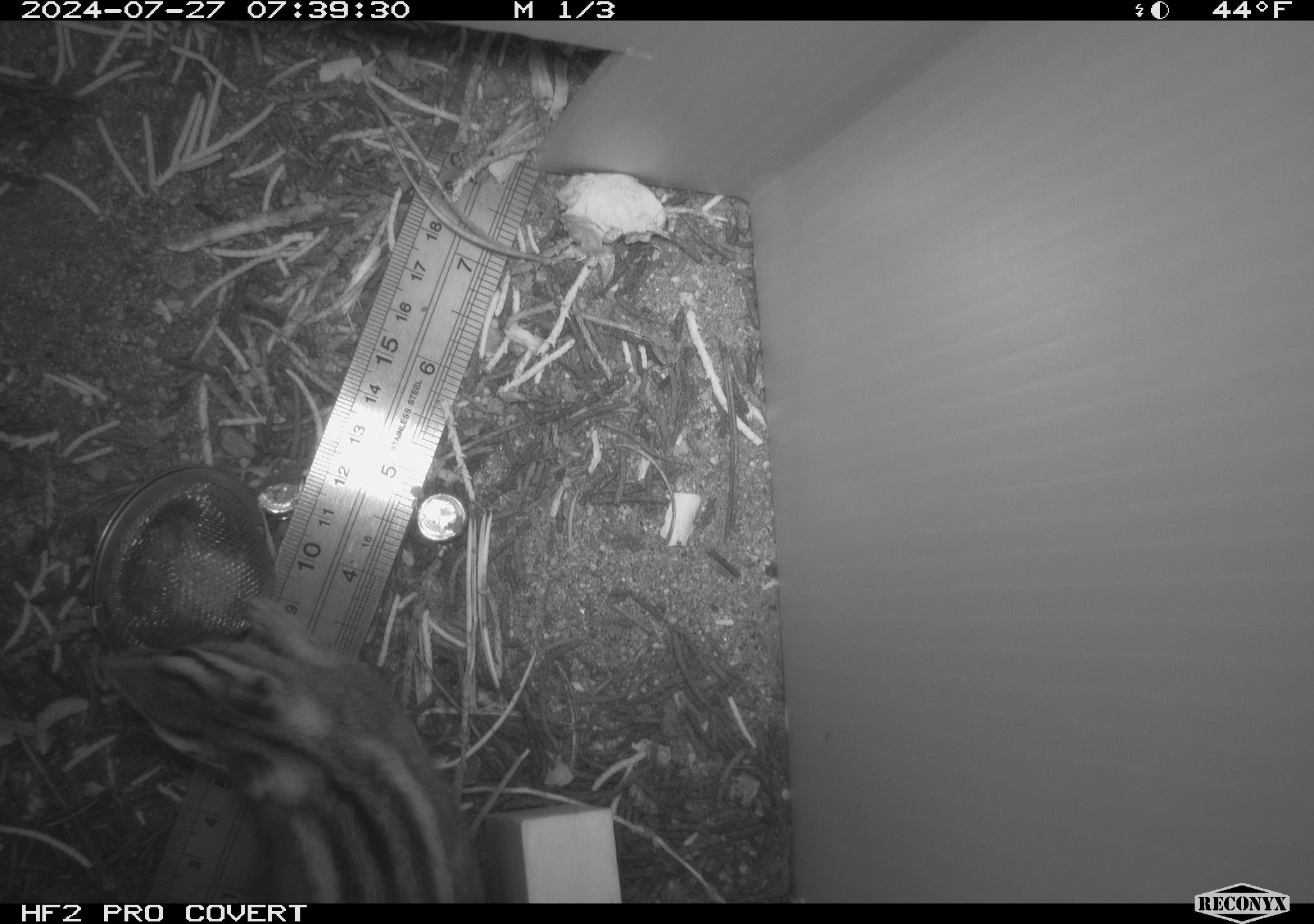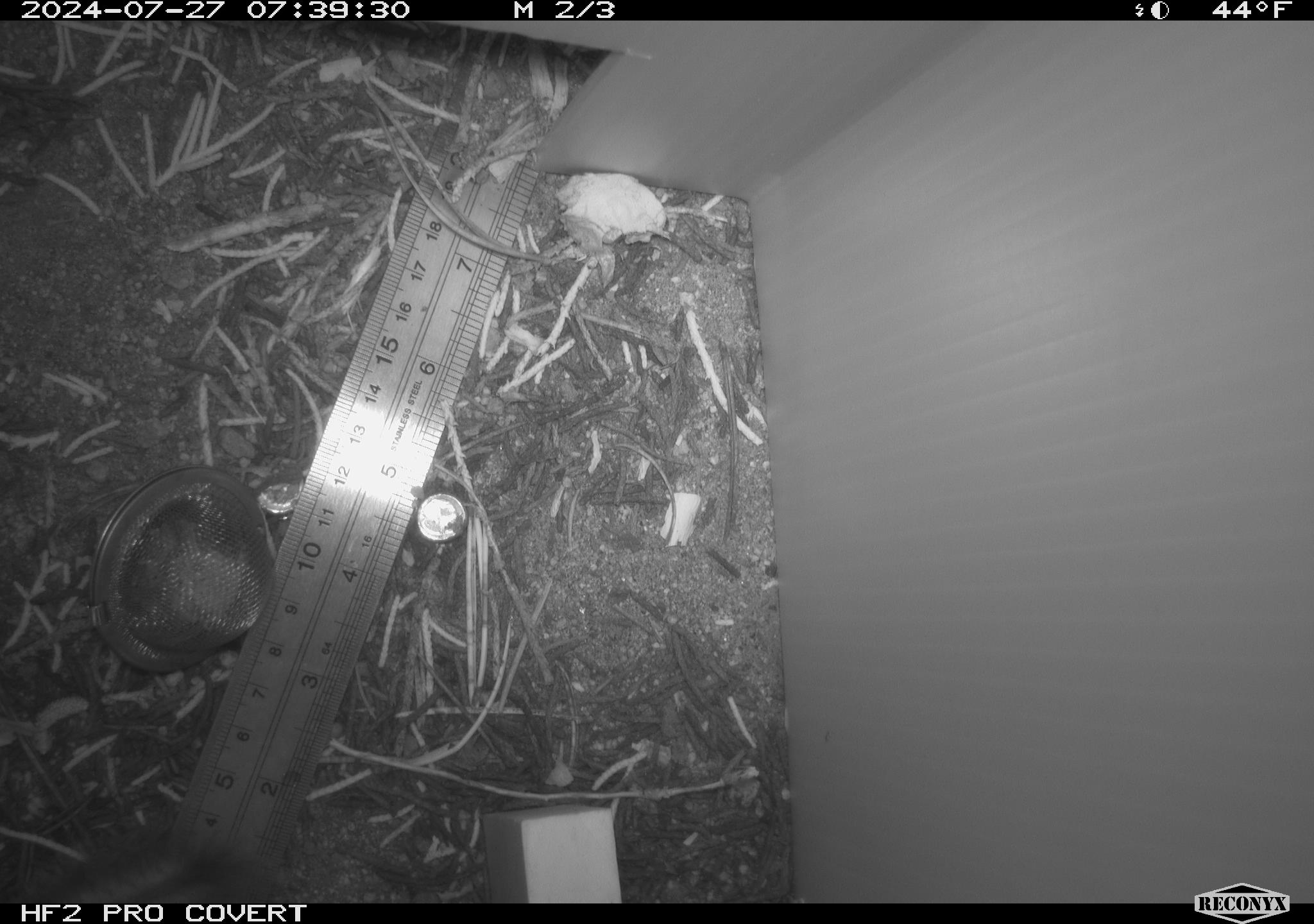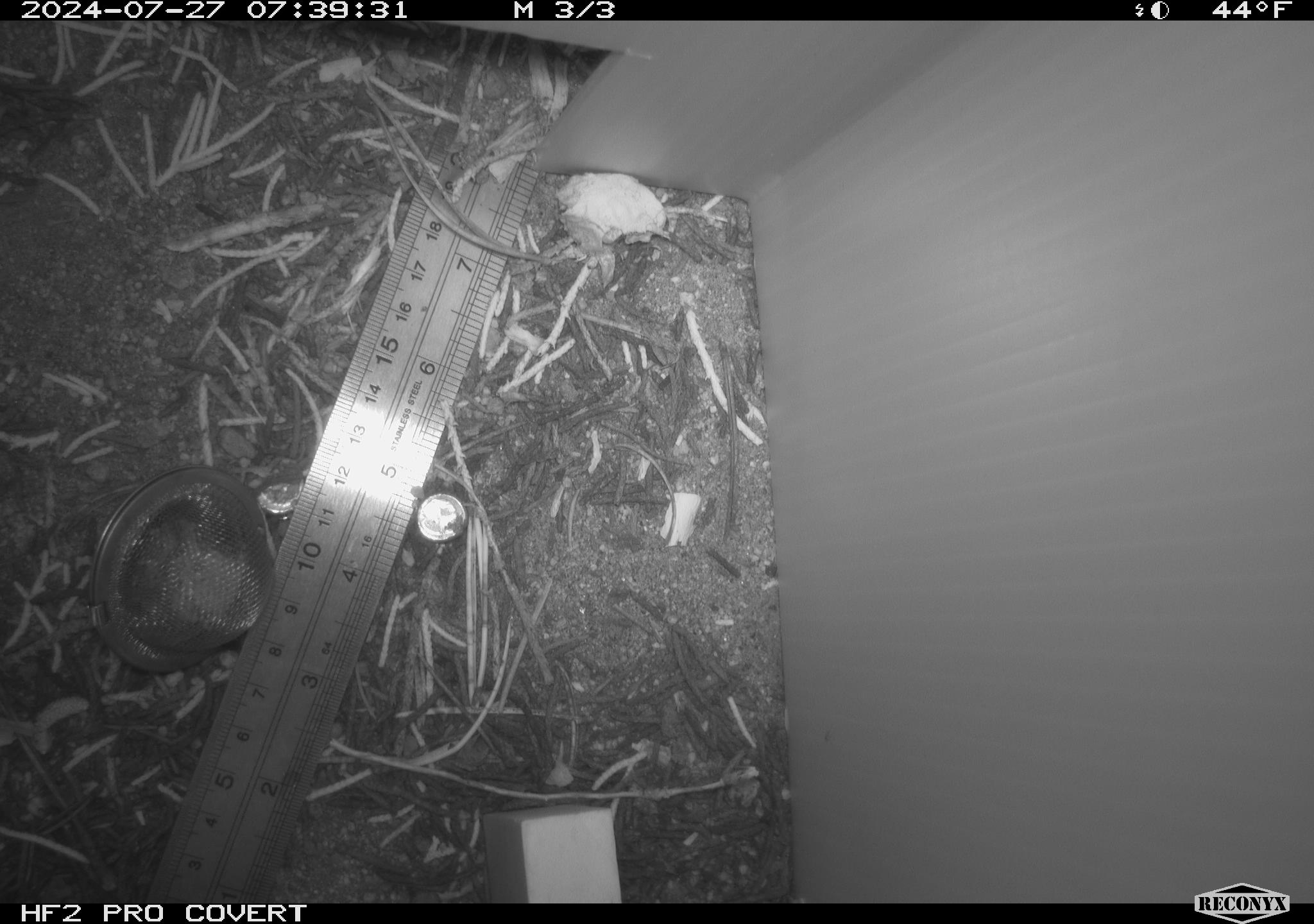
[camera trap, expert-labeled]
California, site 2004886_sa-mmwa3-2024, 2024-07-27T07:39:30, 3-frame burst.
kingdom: Animalia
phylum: Chordata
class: Mammalia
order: Rodentia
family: Sciuridae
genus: Neotamias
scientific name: Neotamias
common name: western chipmunks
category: neotamias species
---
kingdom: Animalia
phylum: Chordata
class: Mammalia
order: Rodentia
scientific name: Rodentia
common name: mouse species